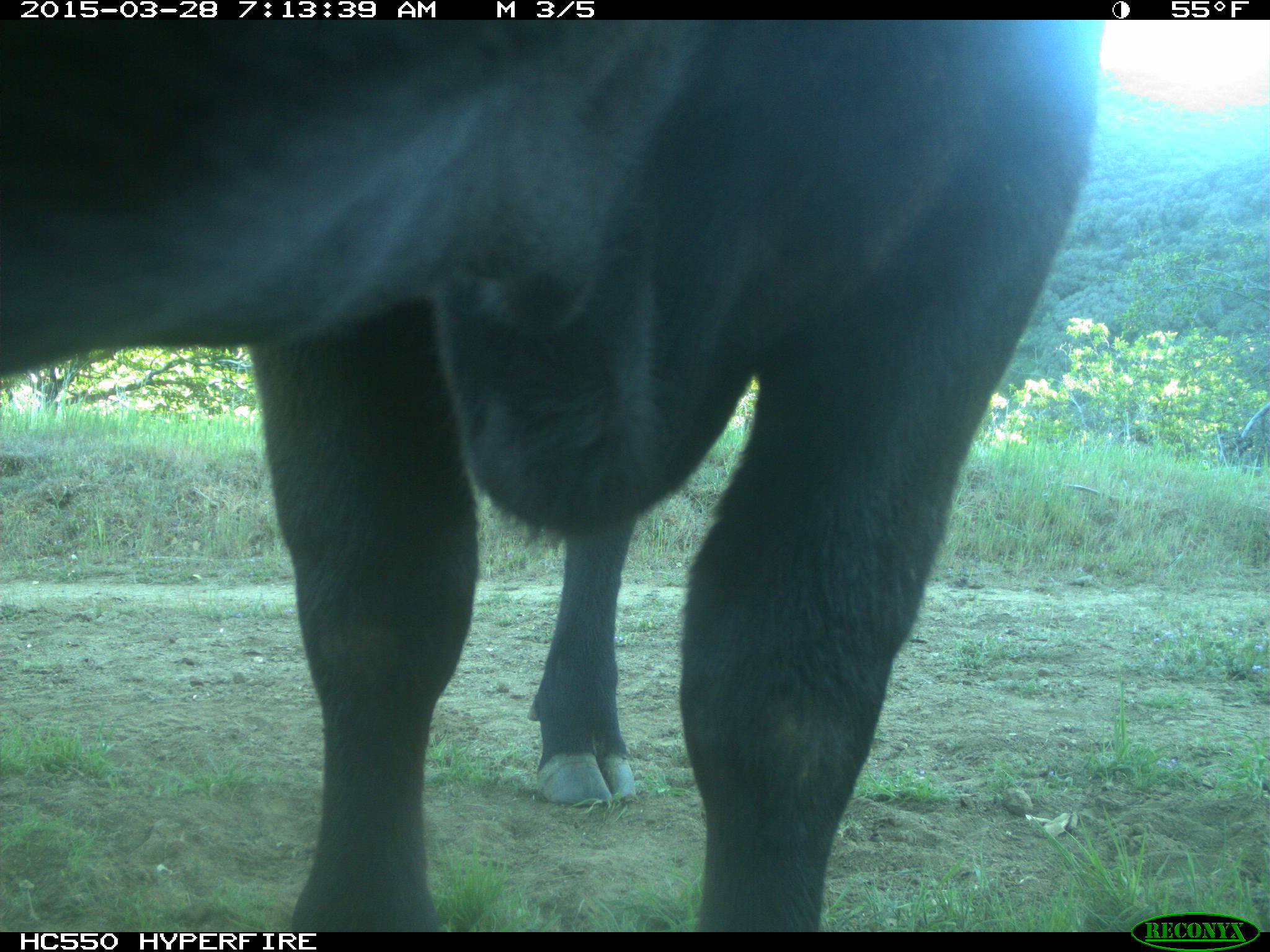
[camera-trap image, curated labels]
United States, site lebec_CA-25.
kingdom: Animalia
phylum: Chordata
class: Mammalia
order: Artiodactyla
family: Bovidae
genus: Bos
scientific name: Bos taurus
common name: domestic cow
Bos taurus (domestic cow).